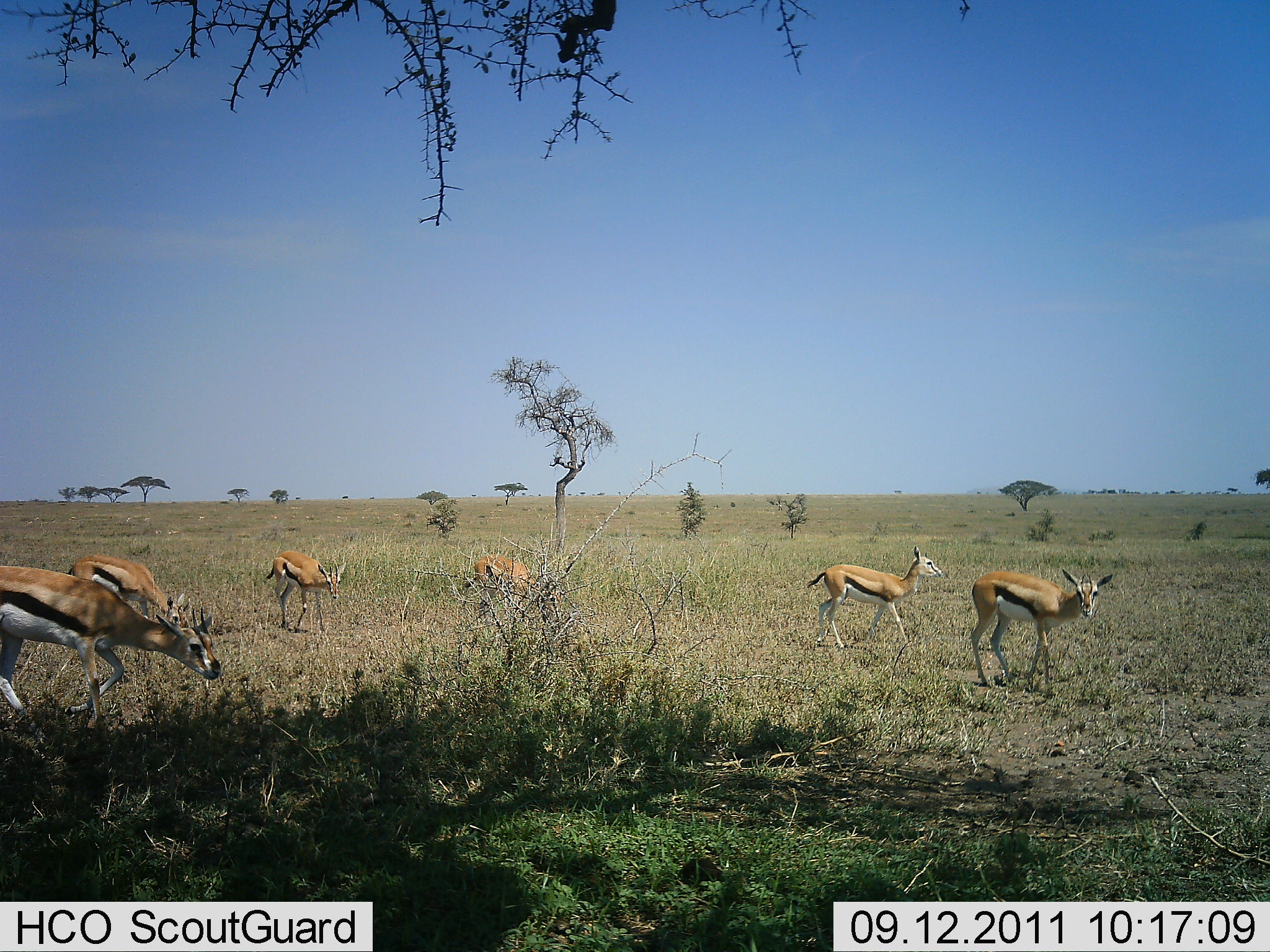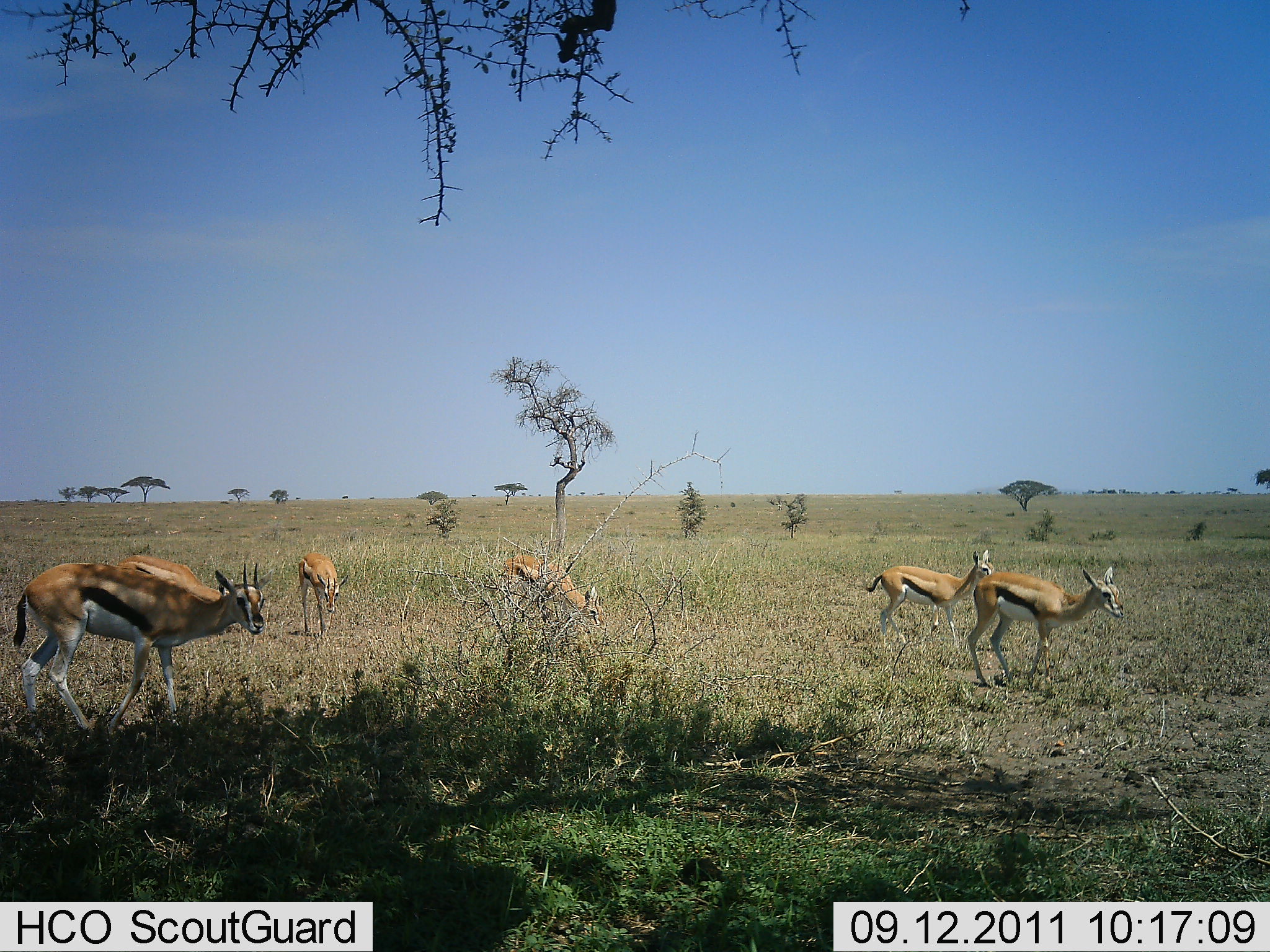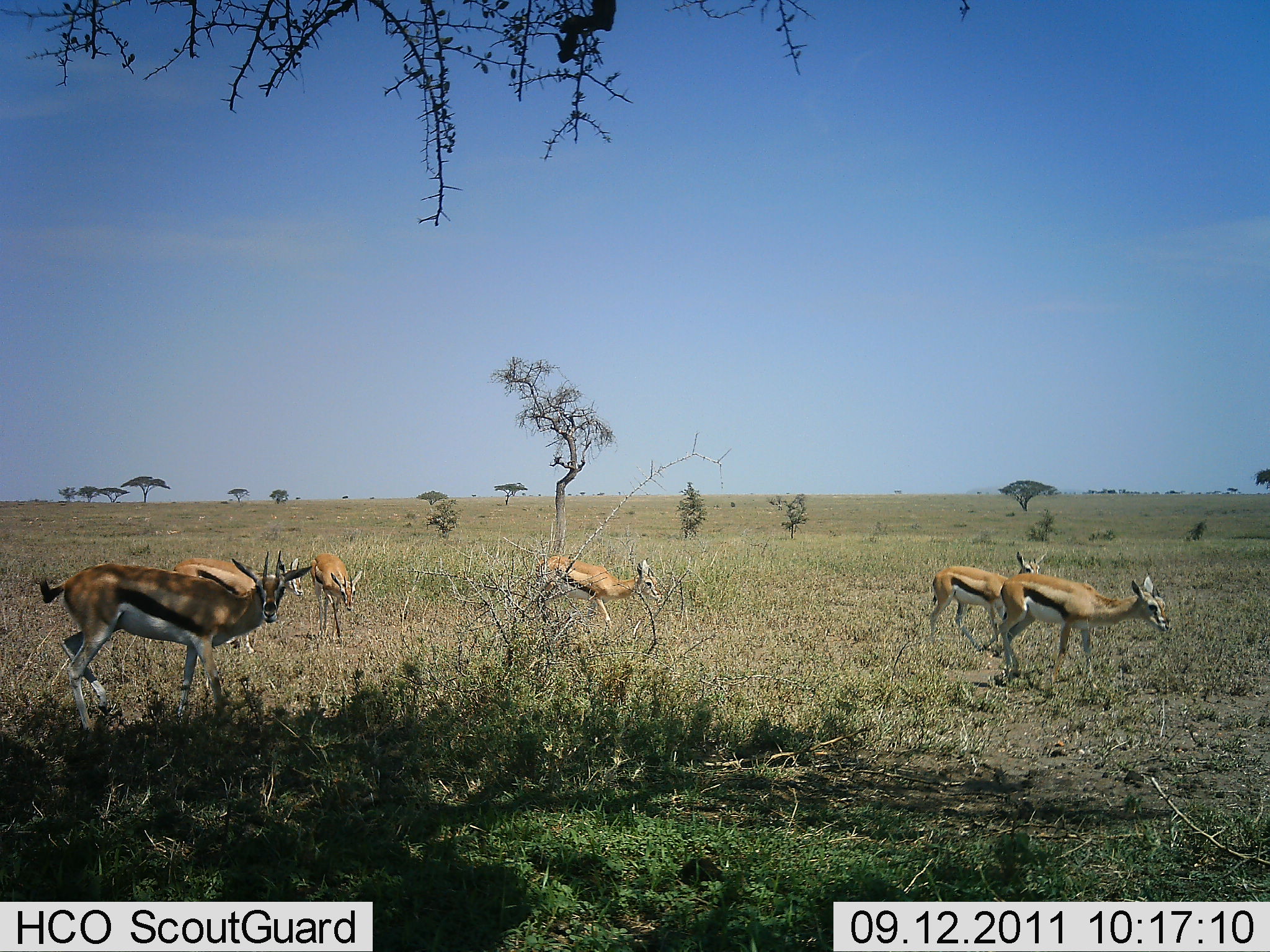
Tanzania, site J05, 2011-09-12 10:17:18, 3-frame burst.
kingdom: Animalia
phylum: Chordata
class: Mammalia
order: Artiodactyla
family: Bovidae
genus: Eudorcas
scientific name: Eudorcas thomsonii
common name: thomson's gazelle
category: gazellethomsons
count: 6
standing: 7%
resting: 0%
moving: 93%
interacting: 0%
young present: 14%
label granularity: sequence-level